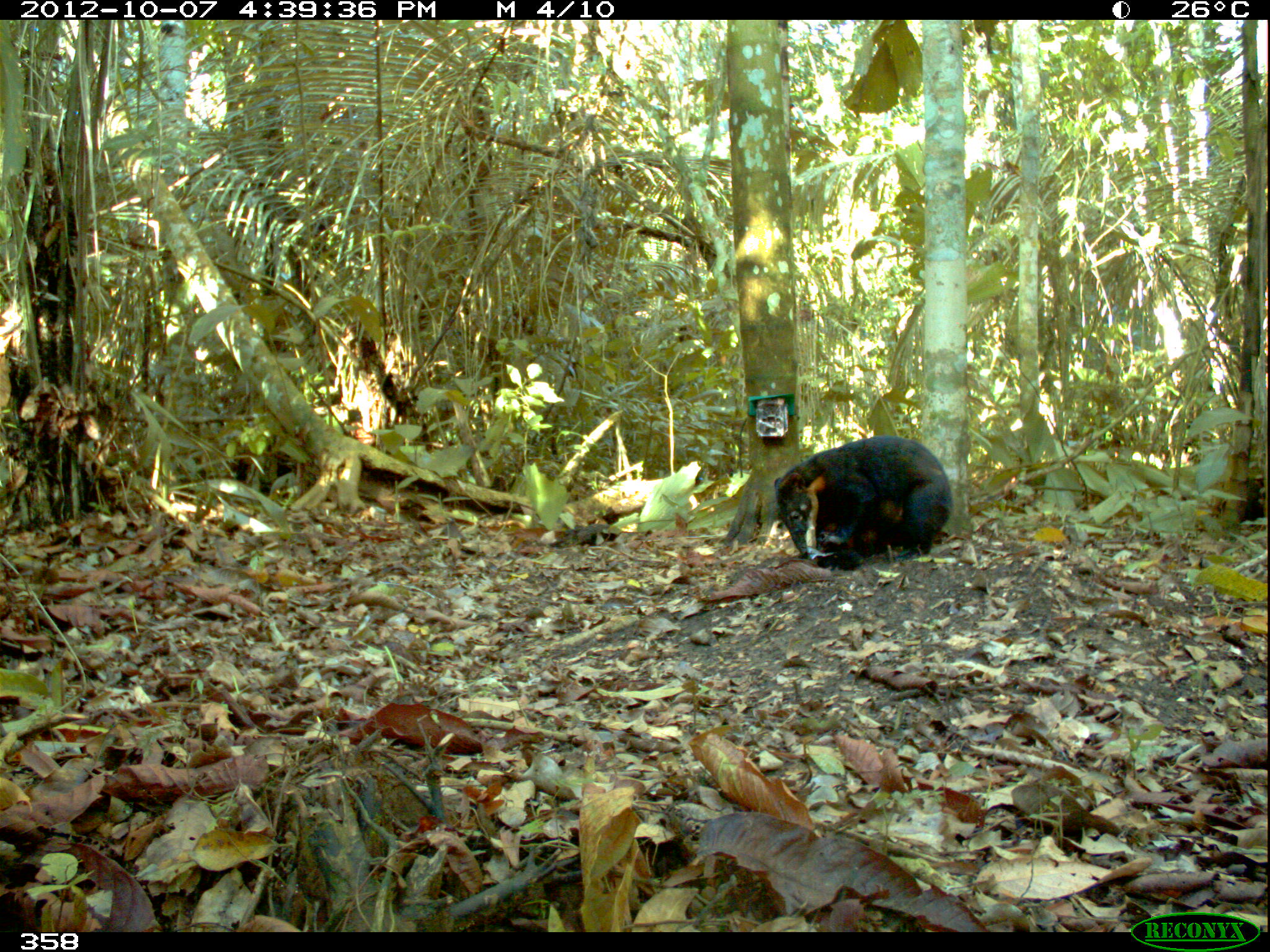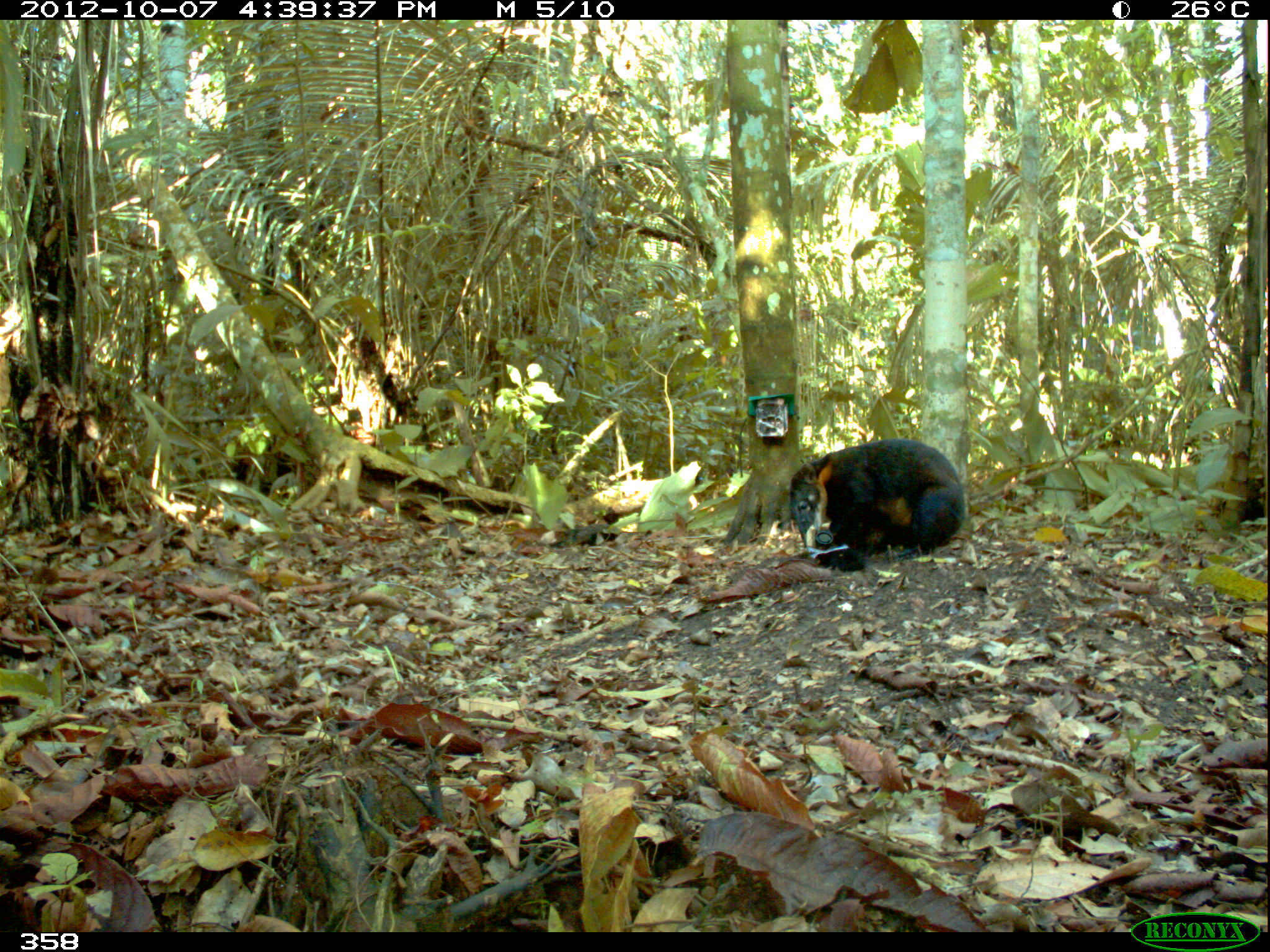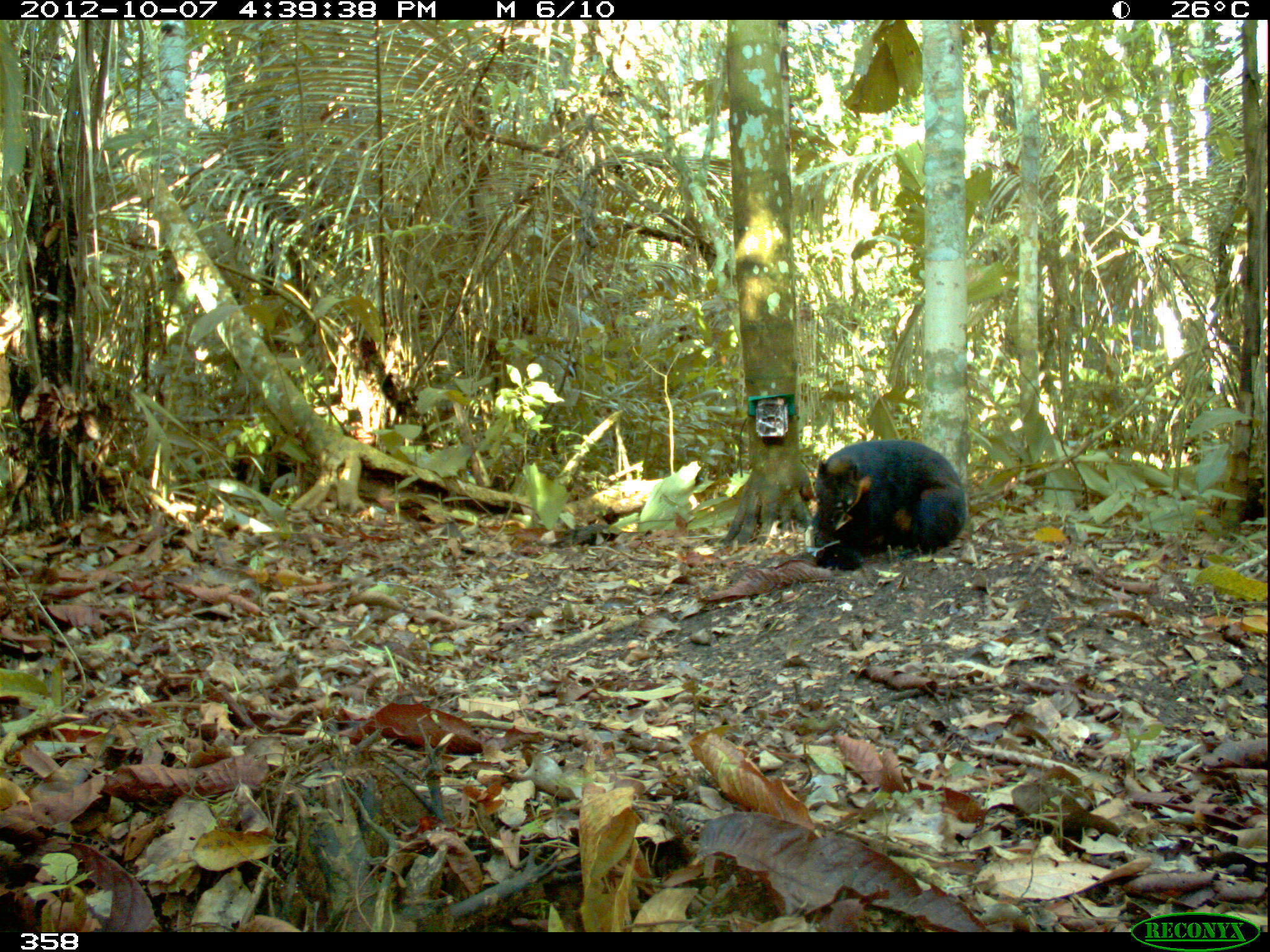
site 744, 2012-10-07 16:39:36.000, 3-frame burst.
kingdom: Animalia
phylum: Chordata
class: Mammalia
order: Carnivora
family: Procyonidae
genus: Nasua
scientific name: Nasua nasua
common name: south american coati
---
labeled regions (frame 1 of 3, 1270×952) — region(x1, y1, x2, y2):
nasua nasua: region(773, 436, 952, 562); region(807, 520, 864, 569)